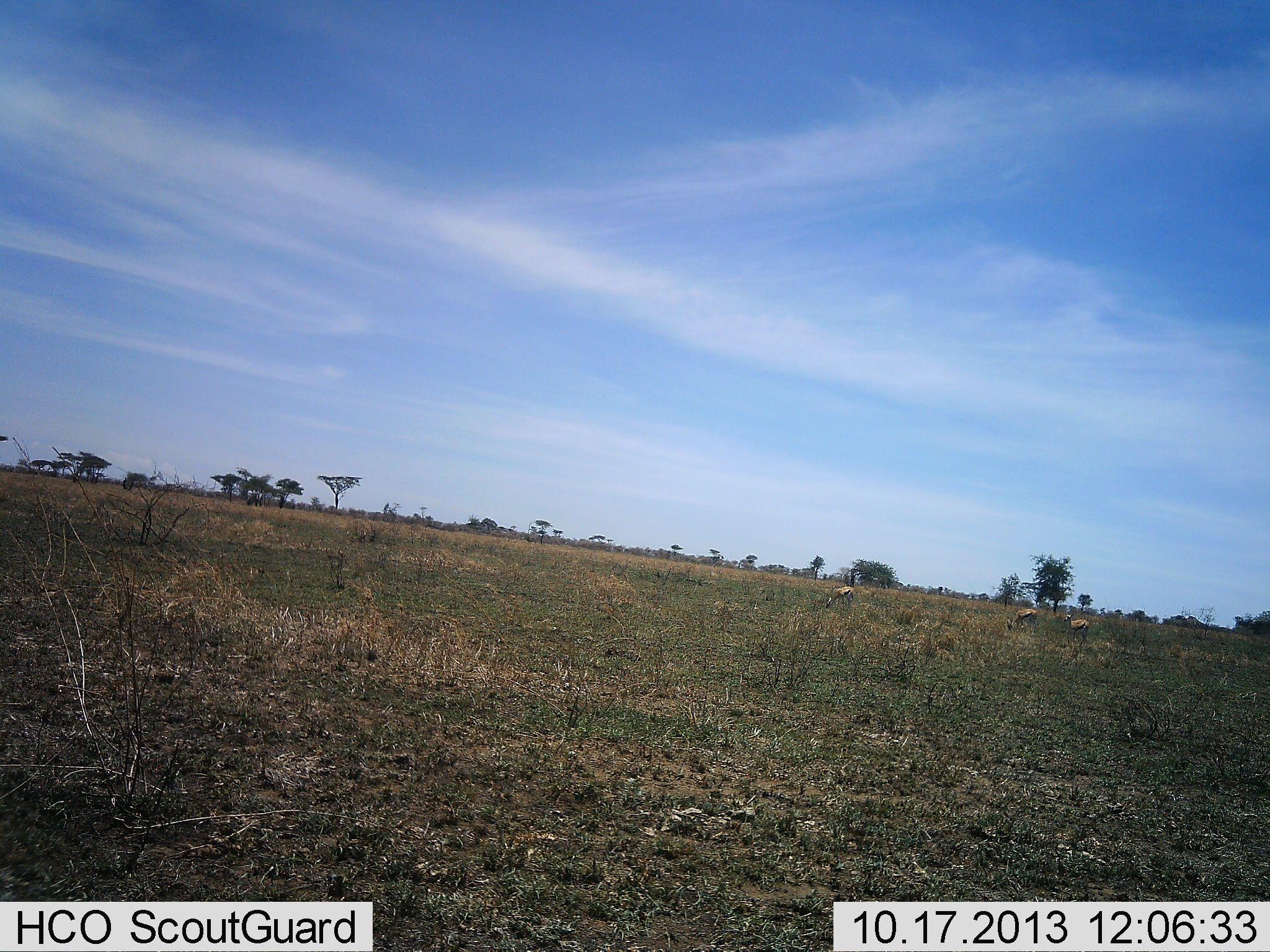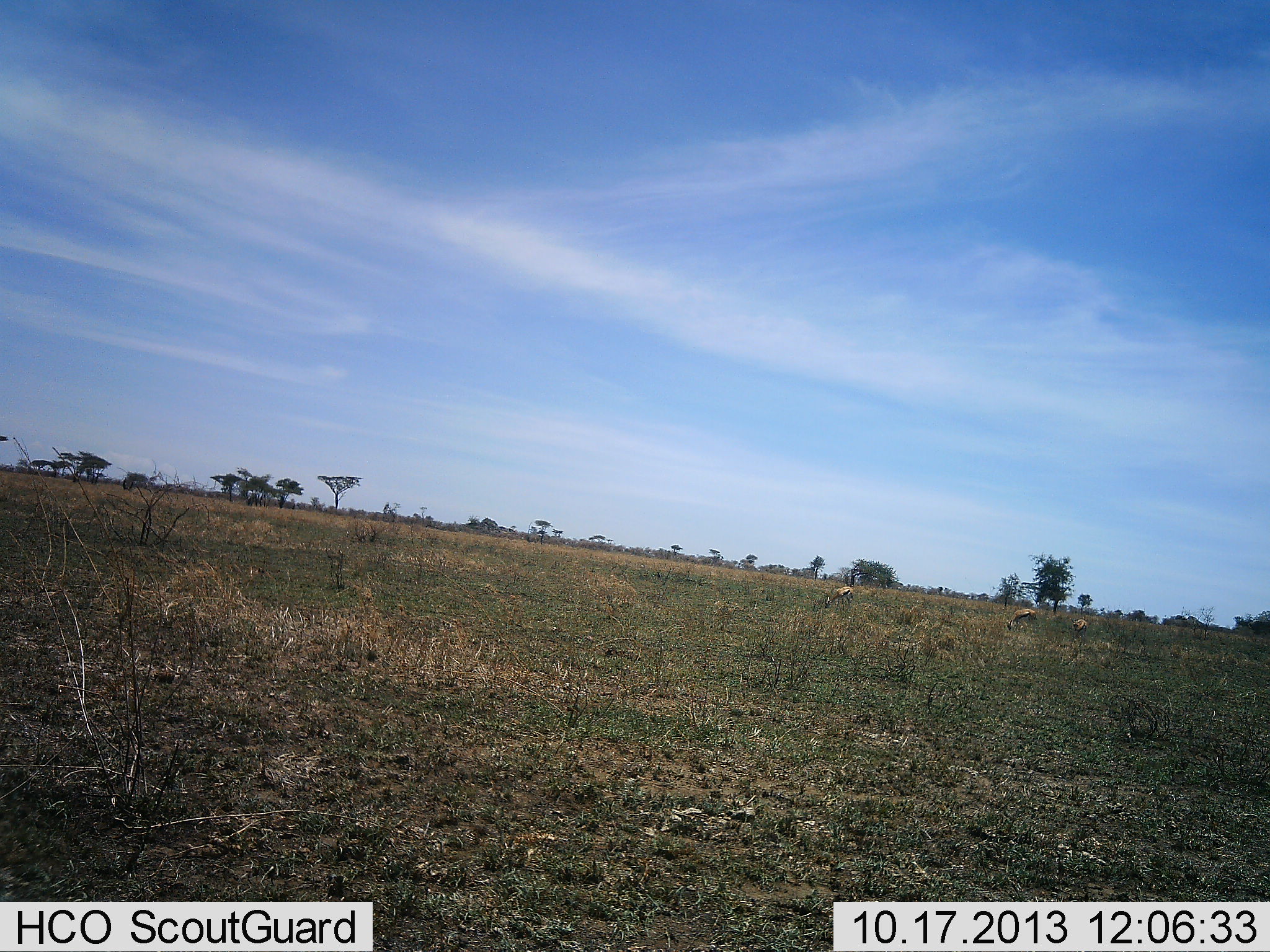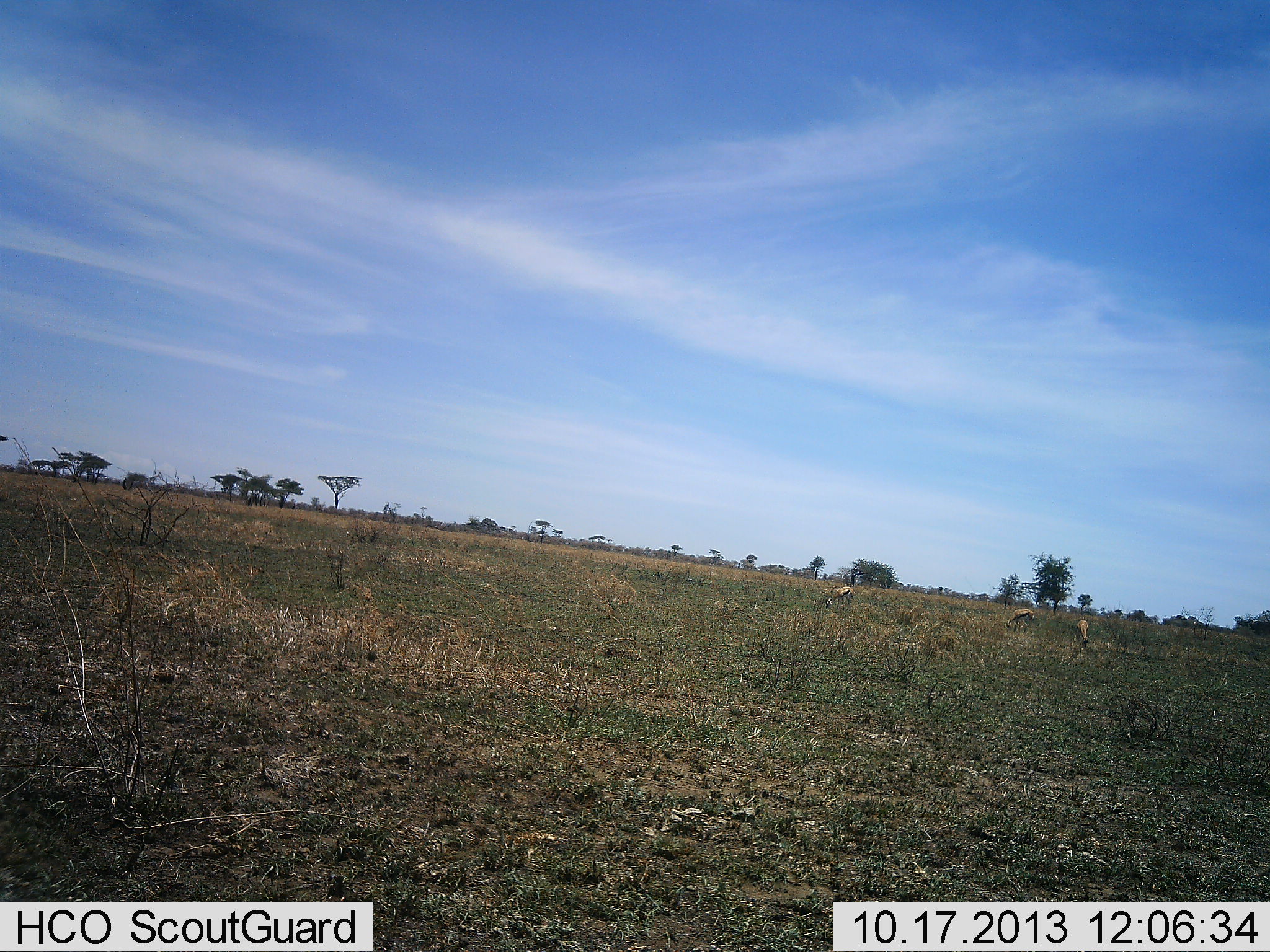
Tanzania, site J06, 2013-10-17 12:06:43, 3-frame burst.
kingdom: Animalia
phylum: Chordata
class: Mammalia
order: Artiodactyla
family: Bovidae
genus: Eudorcas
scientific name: Eudorcas thomsonii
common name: thomson's gazelle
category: gazellethomsons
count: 3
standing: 50%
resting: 0%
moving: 11%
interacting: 0%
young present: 0%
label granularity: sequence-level